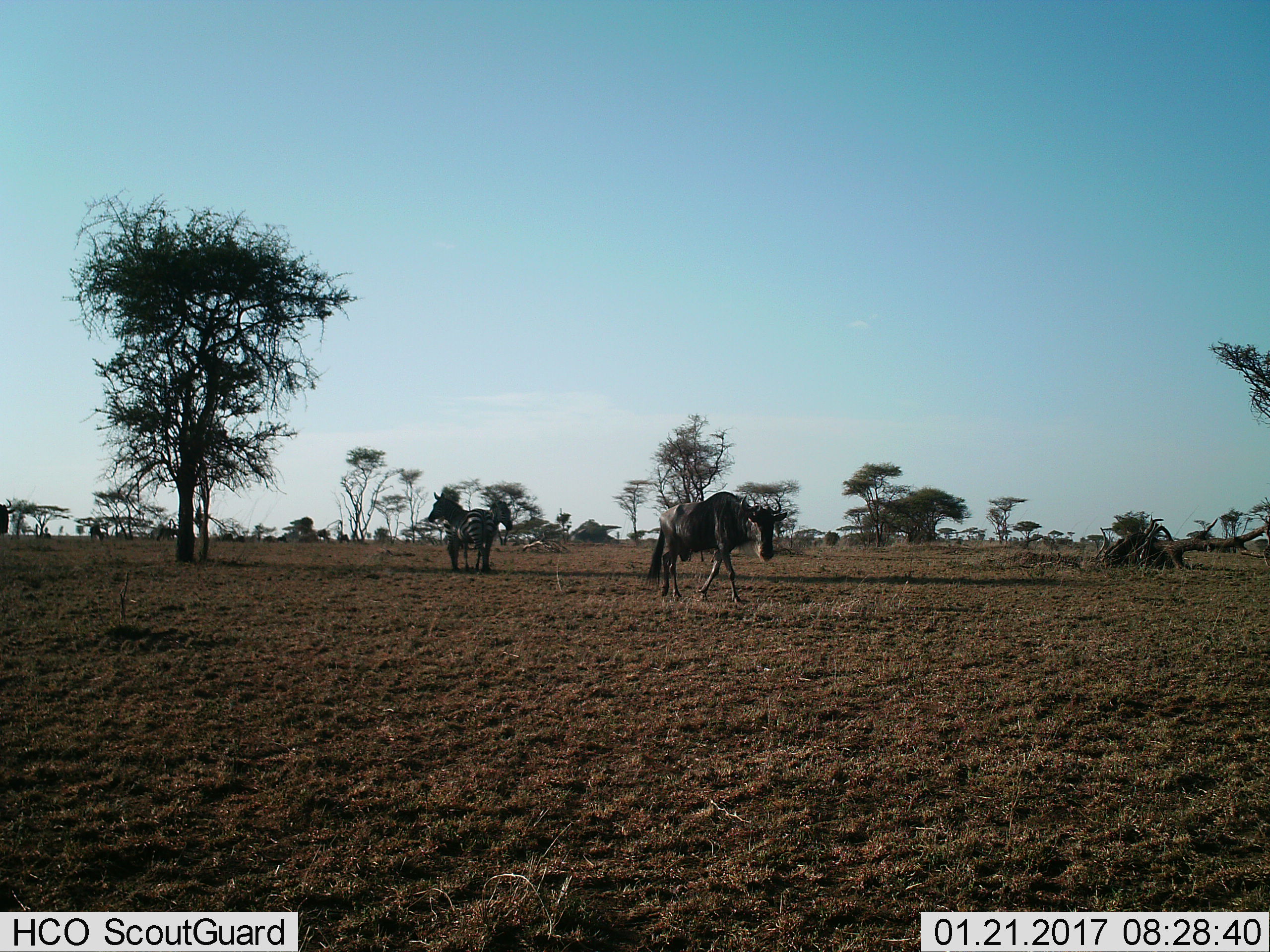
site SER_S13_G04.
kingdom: Animalia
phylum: Chordata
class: Mammalia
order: Artiodactyla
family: Bovidae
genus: Connochaetes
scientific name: Connochaetes taurinus taurinus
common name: blue wildebeest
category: wildebeestblue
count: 1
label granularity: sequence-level